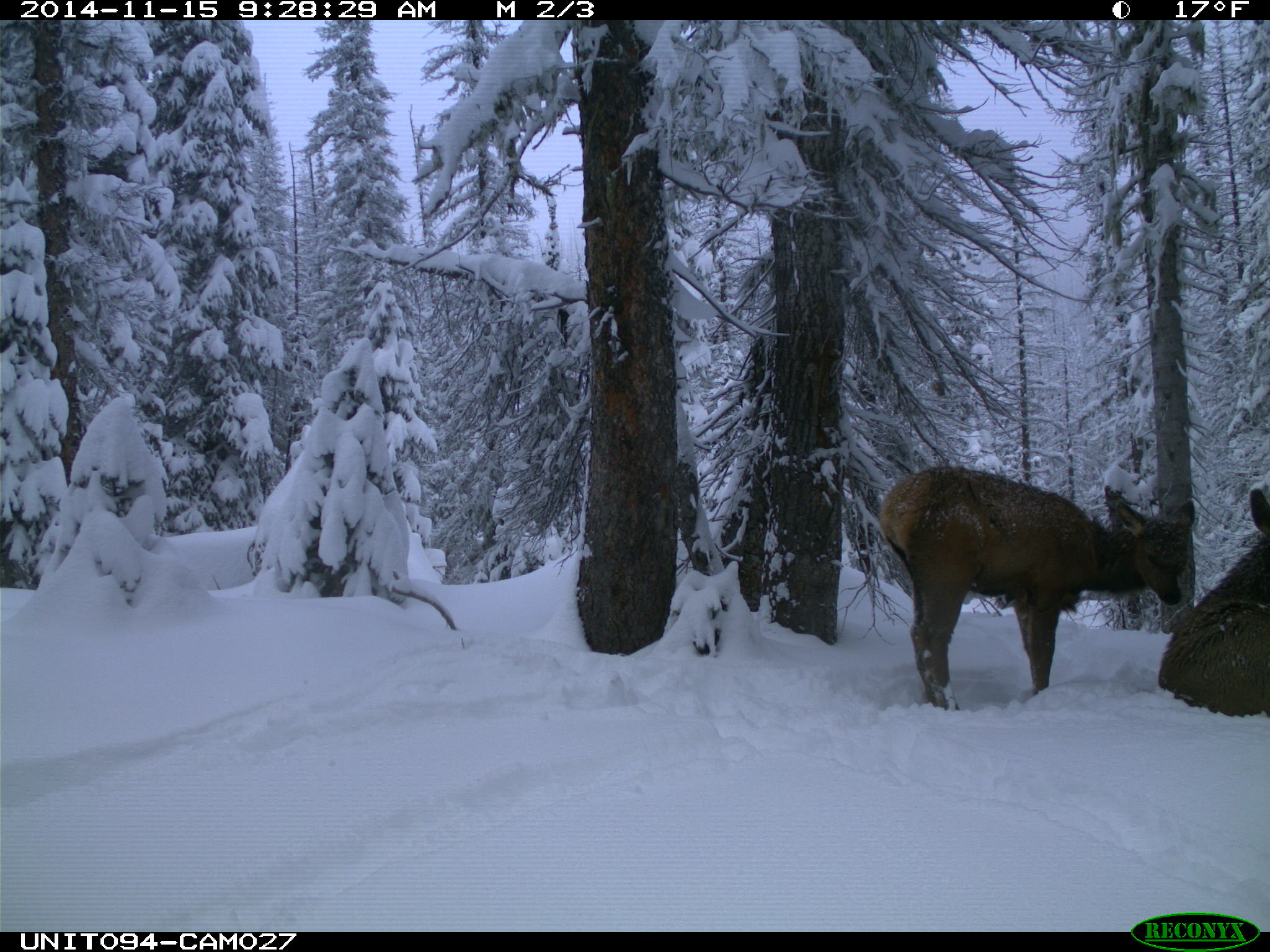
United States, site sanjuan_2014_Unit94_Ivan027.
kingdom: Animalia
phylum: Chordata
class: Mammalia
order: Artiodactyla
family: Cervidae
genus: Cervus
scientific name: Cervus elaphus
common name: red deer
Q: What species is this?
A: Cervus elaphus (red deer).